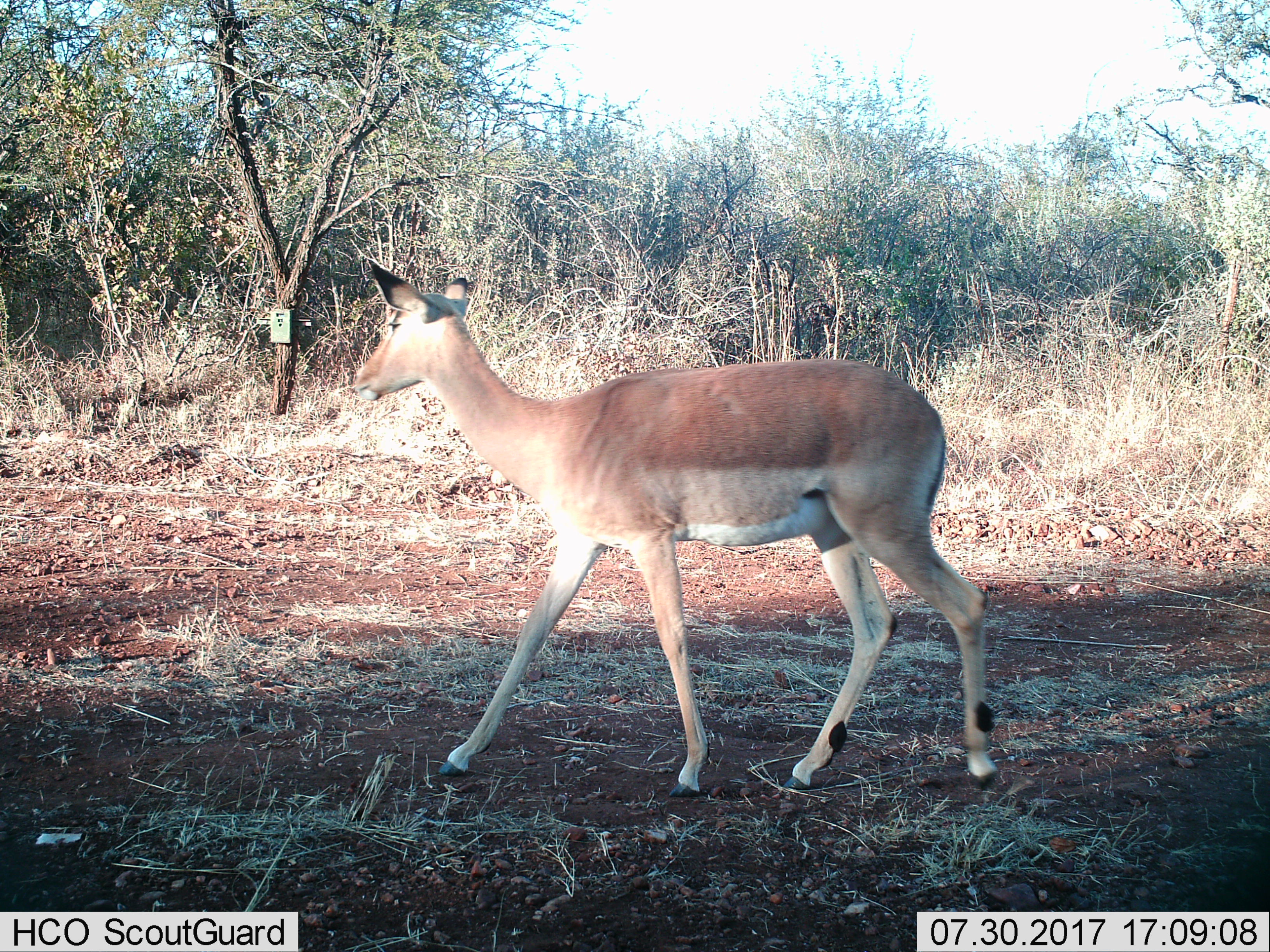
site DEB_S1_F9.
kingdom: Animalia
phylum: Chordata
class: Mammalia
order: Artiodactyla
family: Bovidae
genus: Aepyceros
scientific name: Aepyceros melampus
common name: impala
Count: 1.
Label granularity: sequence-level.